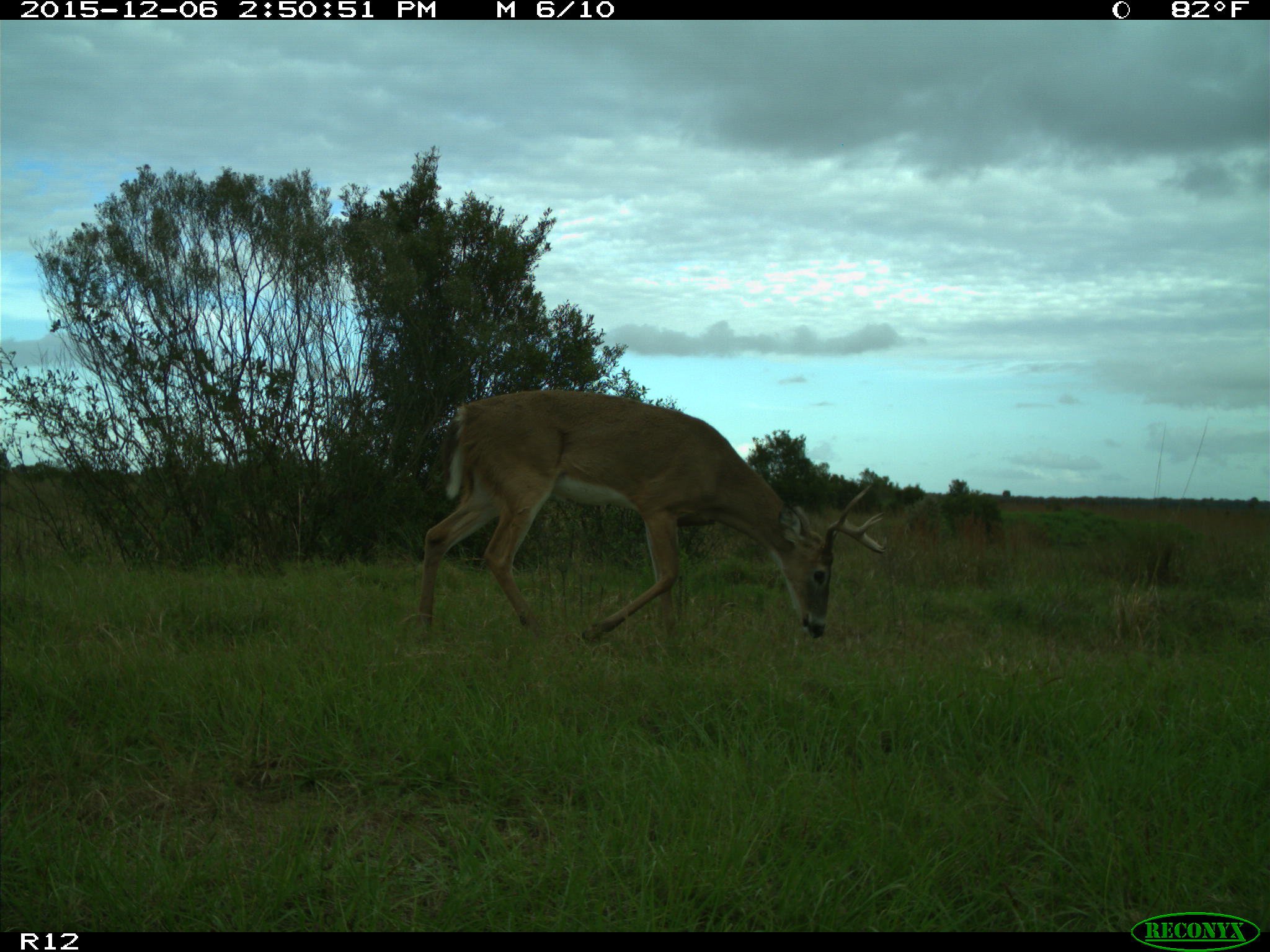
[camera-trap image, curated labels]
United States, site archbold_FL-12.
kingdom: Animalia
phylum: Chordata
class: Mammalia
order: Artiodactyla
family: Cervidae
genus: Odocoileus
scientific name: Odocoileus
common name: deer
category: unidentified deer